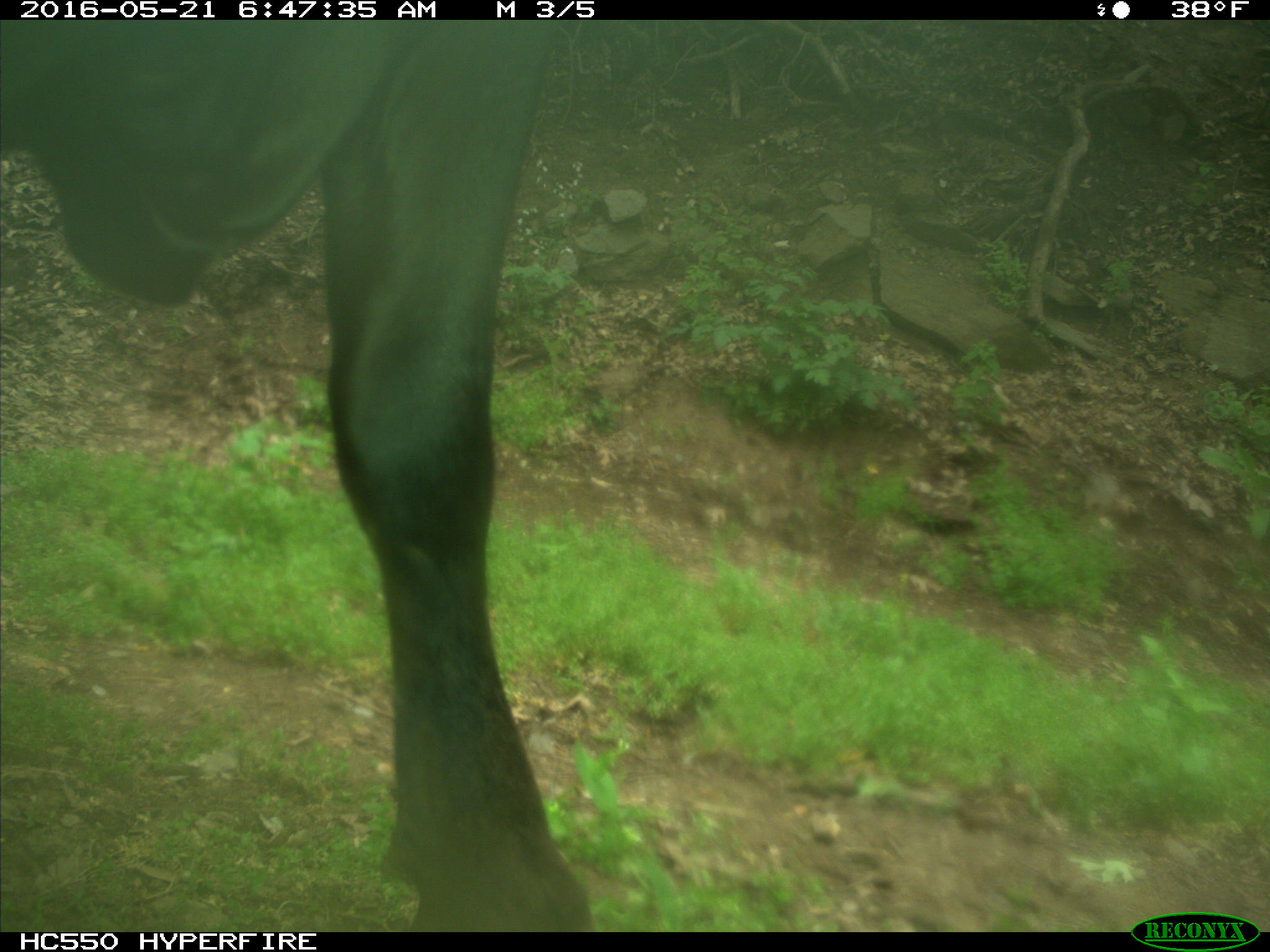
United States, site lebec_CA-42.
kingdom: Animalia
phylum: Chordata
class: Mammalia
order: Artiodactyla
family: Bovidae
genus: Bos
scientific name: Bos taurus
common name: domestic cow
Bos taurus (domestic cow).